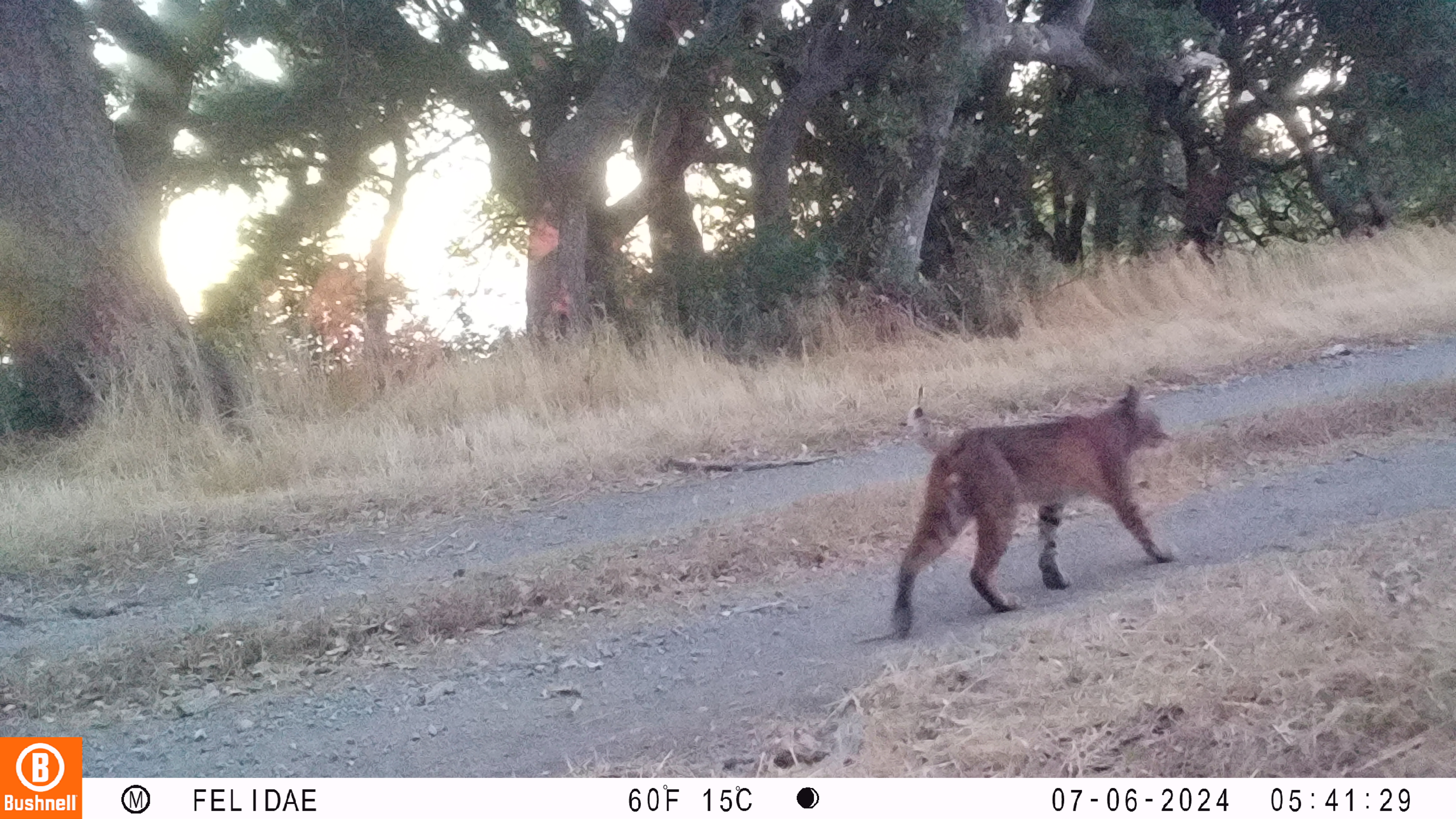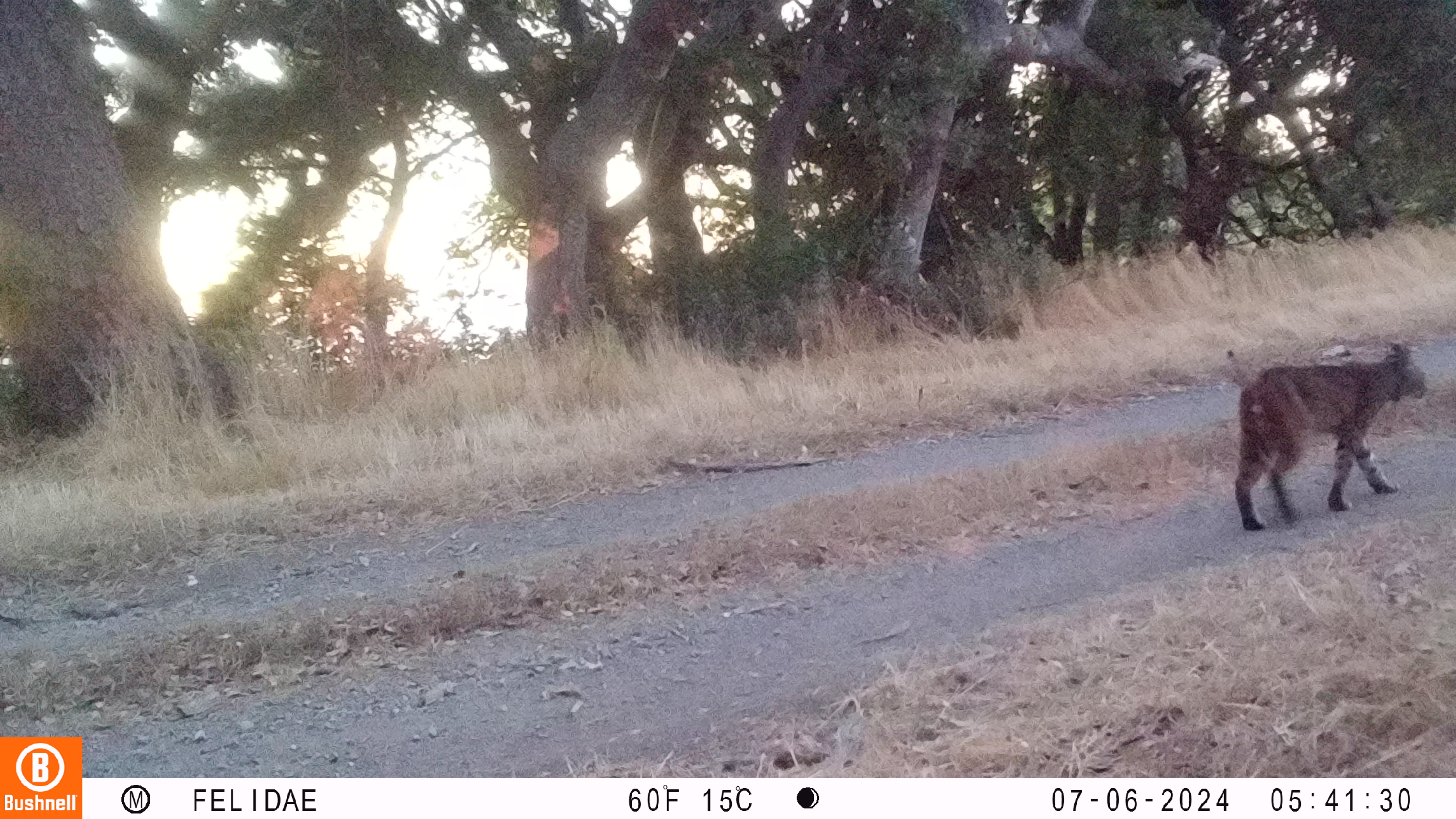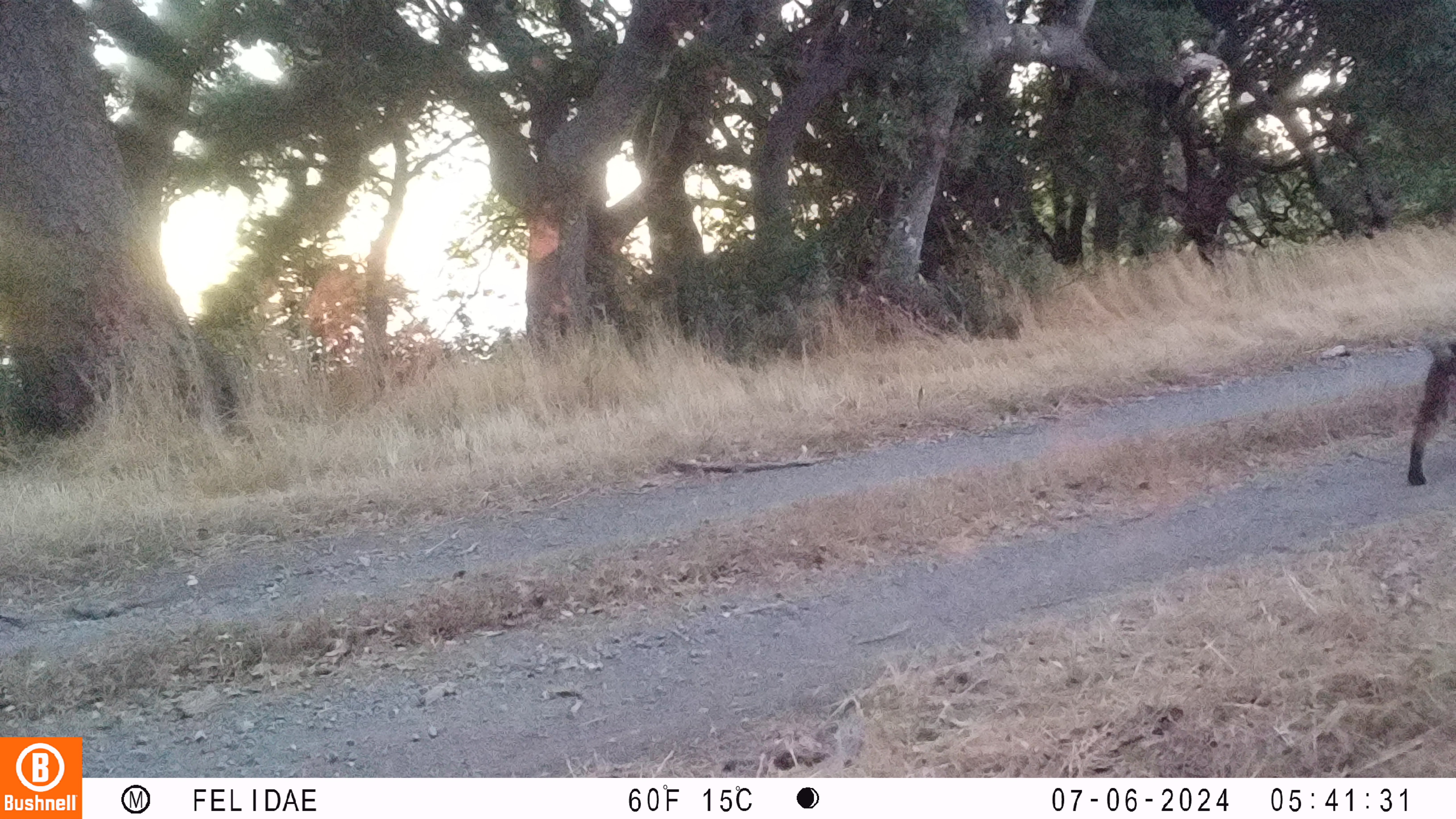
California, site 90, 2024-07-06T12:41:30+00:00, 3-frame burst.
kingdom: Animalia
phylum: Chordata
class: Mammalia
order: Carnivora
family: Felidae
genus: Lynx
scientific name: Lynx rufus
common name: bobcat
Bobcat (Lynx rufus).